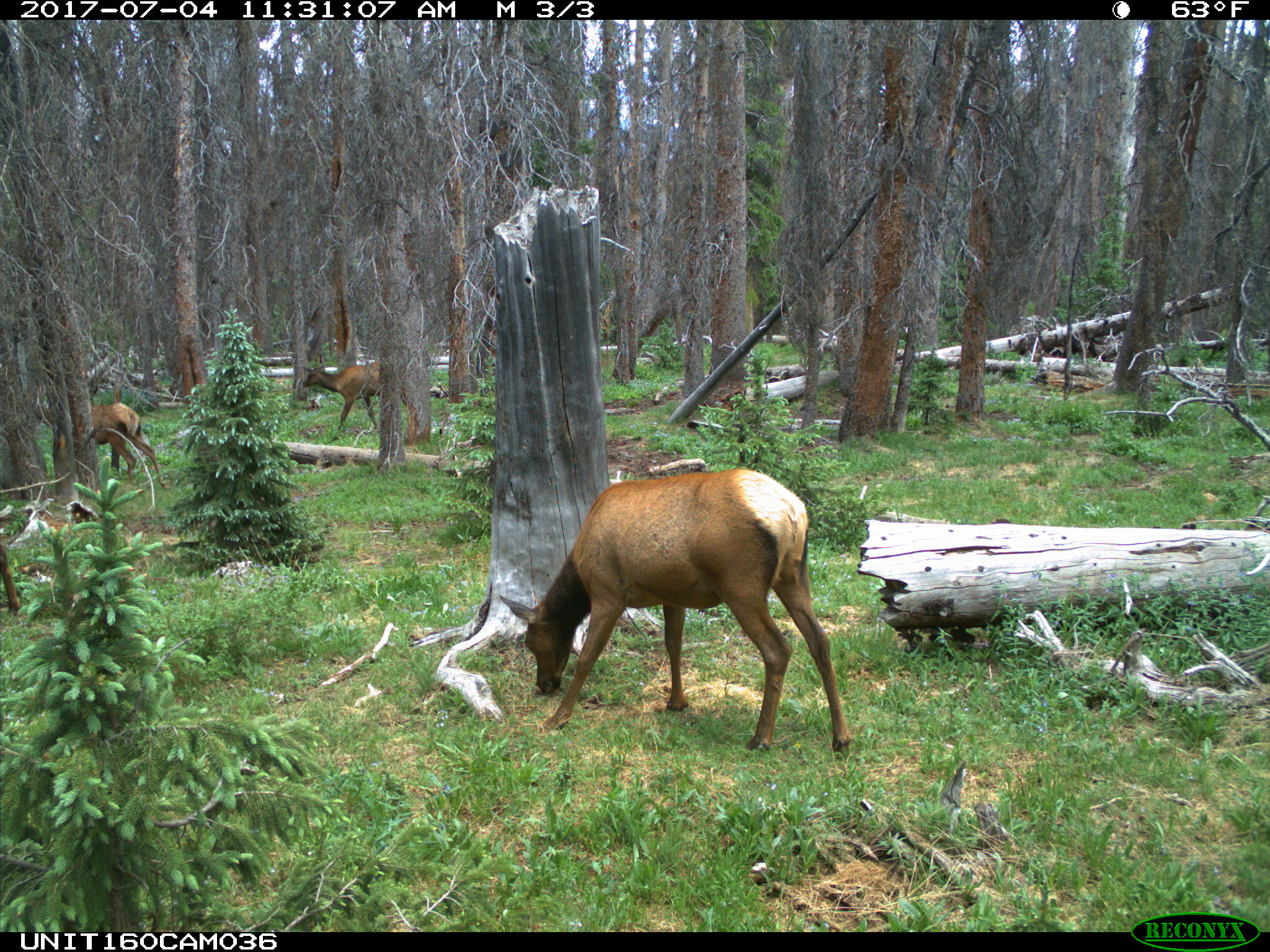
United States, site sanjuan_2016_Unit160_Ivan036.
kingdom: Animalia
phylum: Chordata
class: Mammalia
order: Artiodactyla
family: Cervidae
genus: Cervus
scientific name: Cervus elaphus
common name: red deer